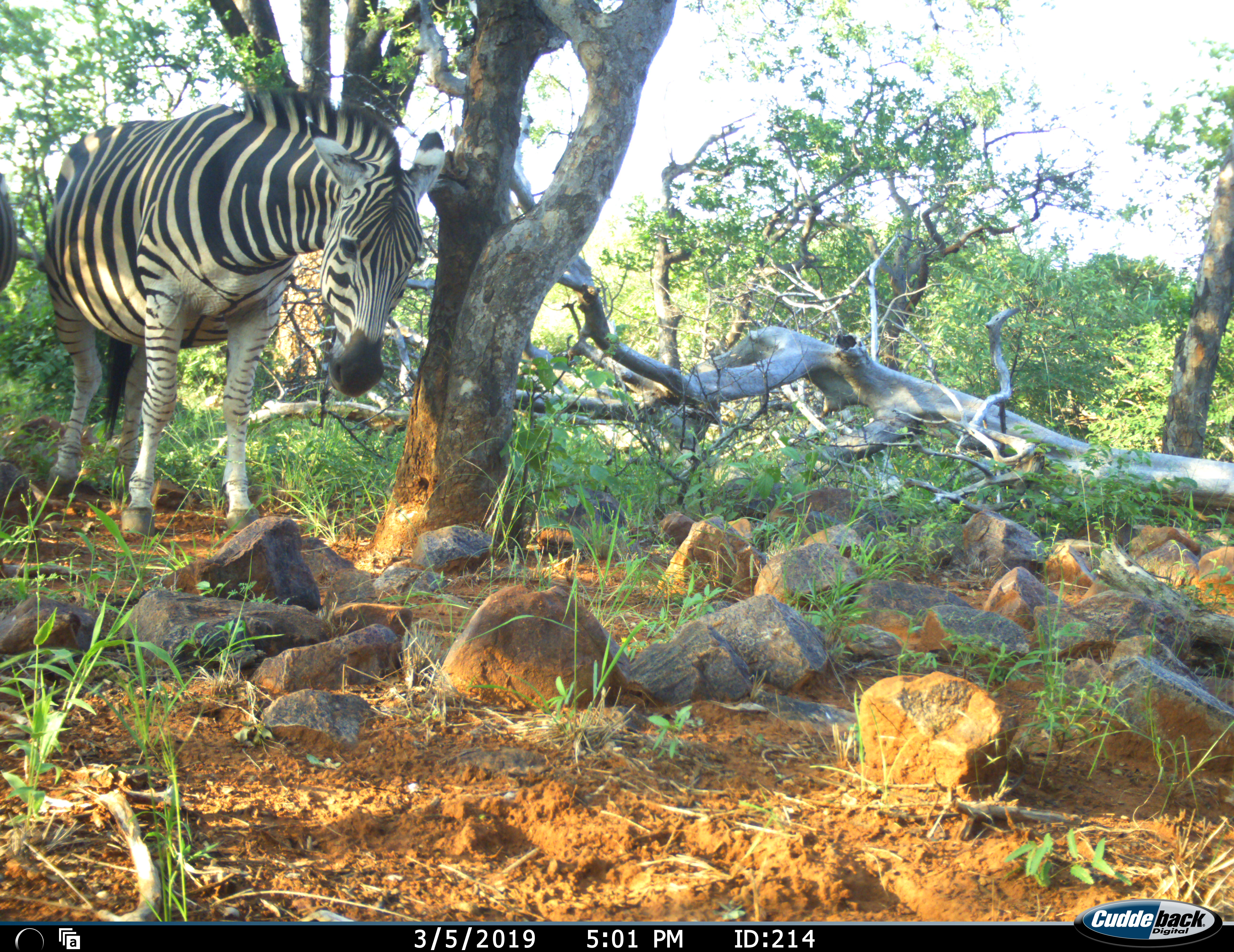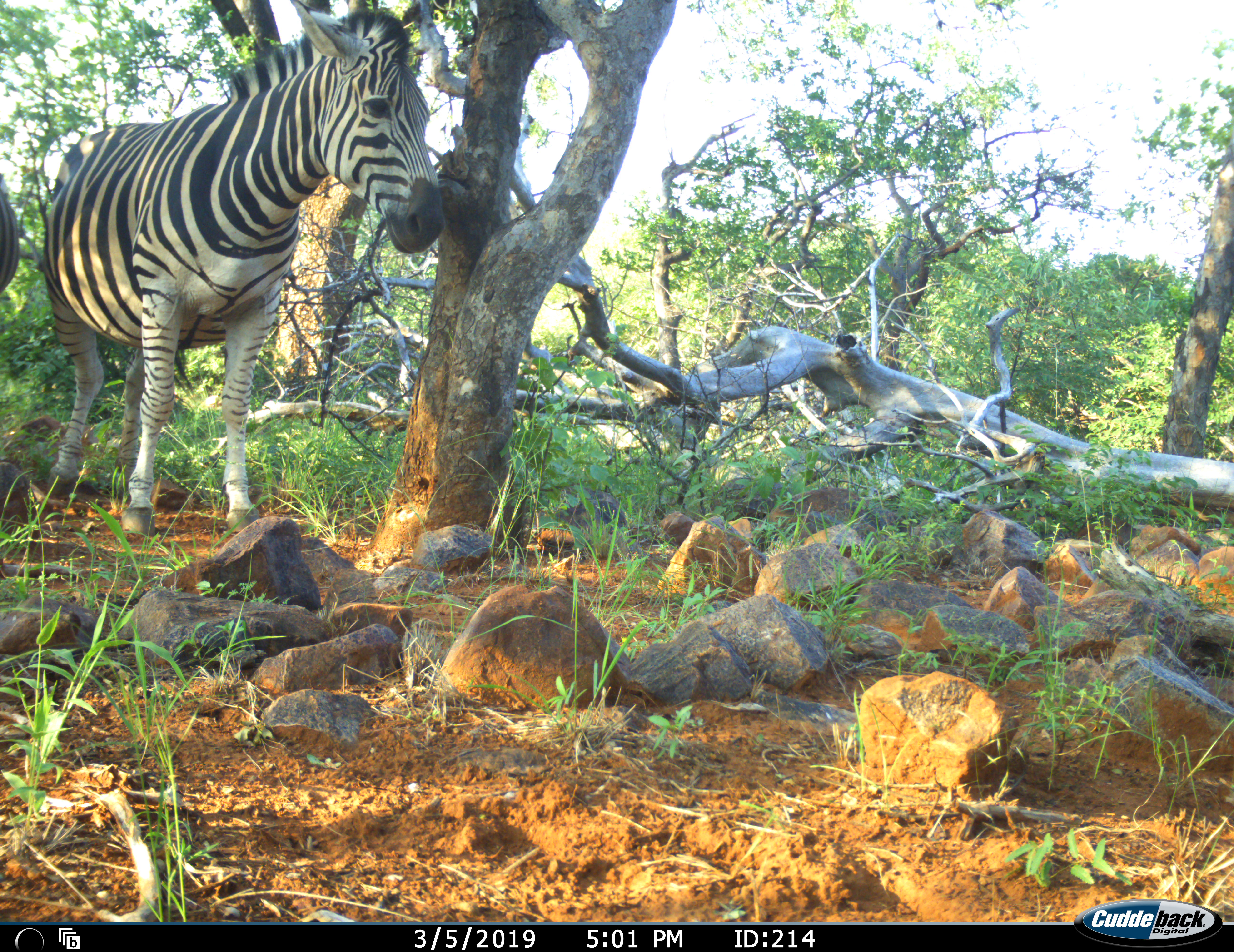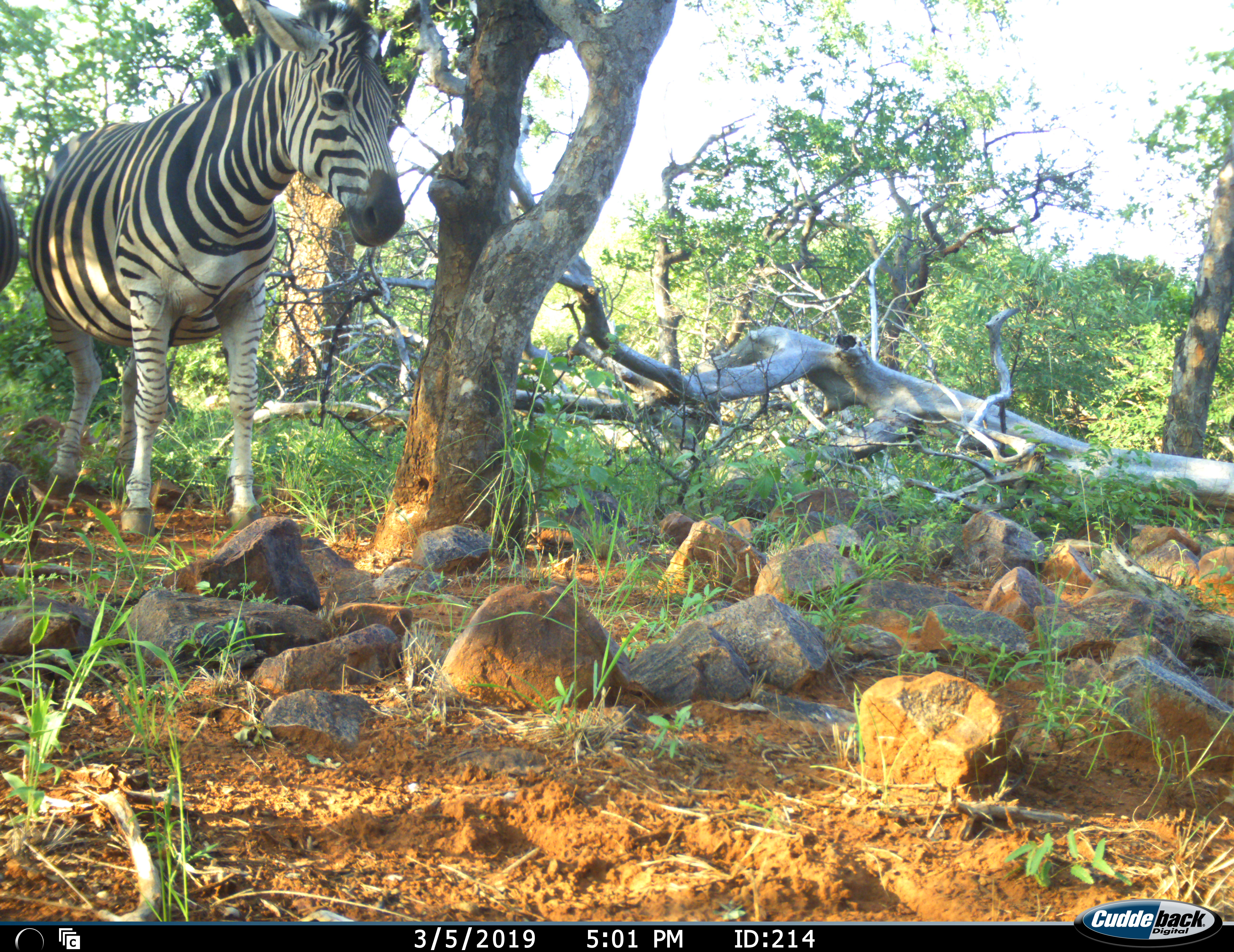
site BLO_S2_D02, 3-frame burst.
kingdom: Animalia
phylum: Chordata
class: Mammalia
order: Perissodactyla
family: Equidae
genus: Equus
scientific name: Equus quagga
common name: plains zebra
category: zebraplains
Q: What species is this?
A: Zebraplains (plains zebra) (Equus quagga).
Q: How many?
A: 2.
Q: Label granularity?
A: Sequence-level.